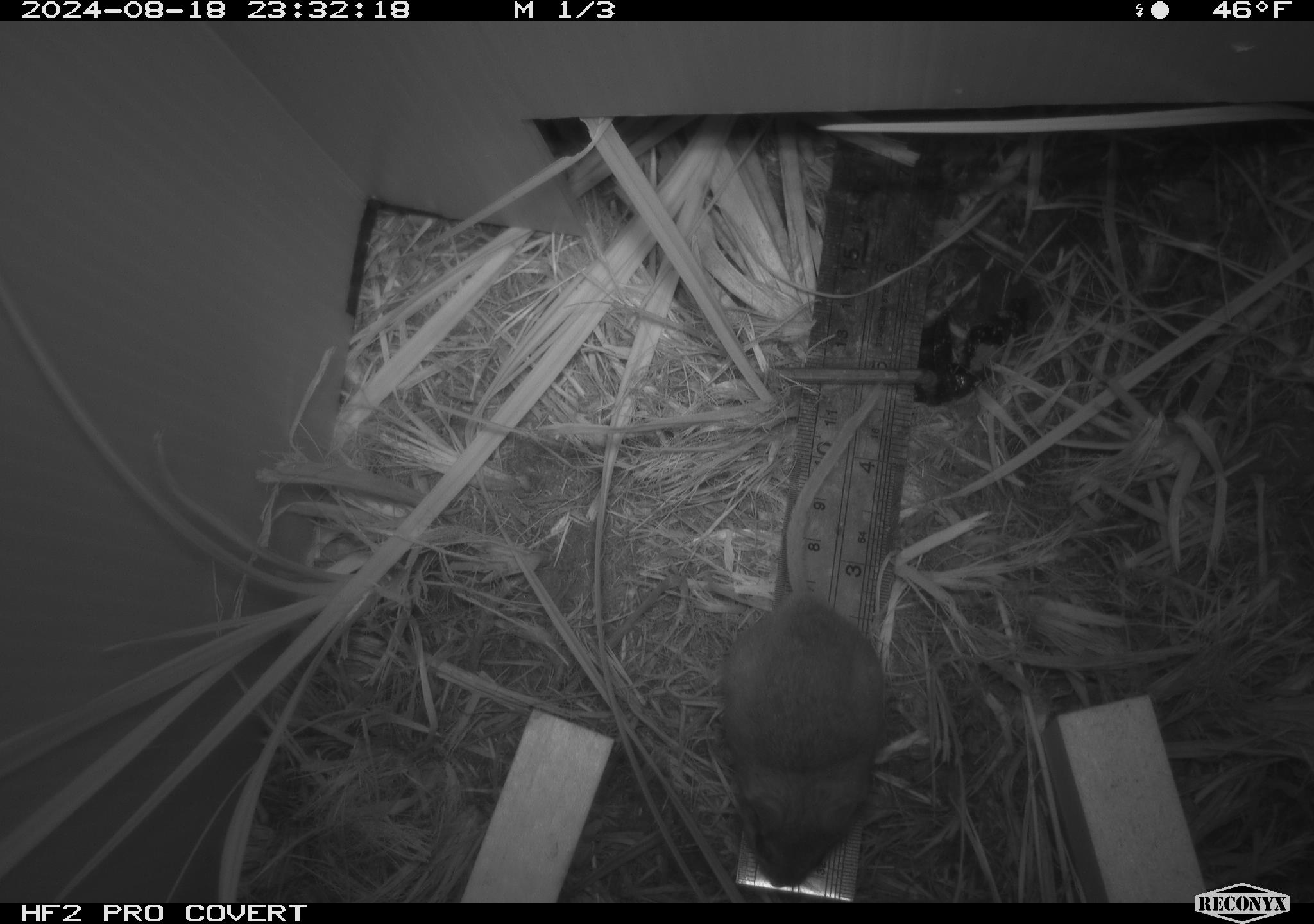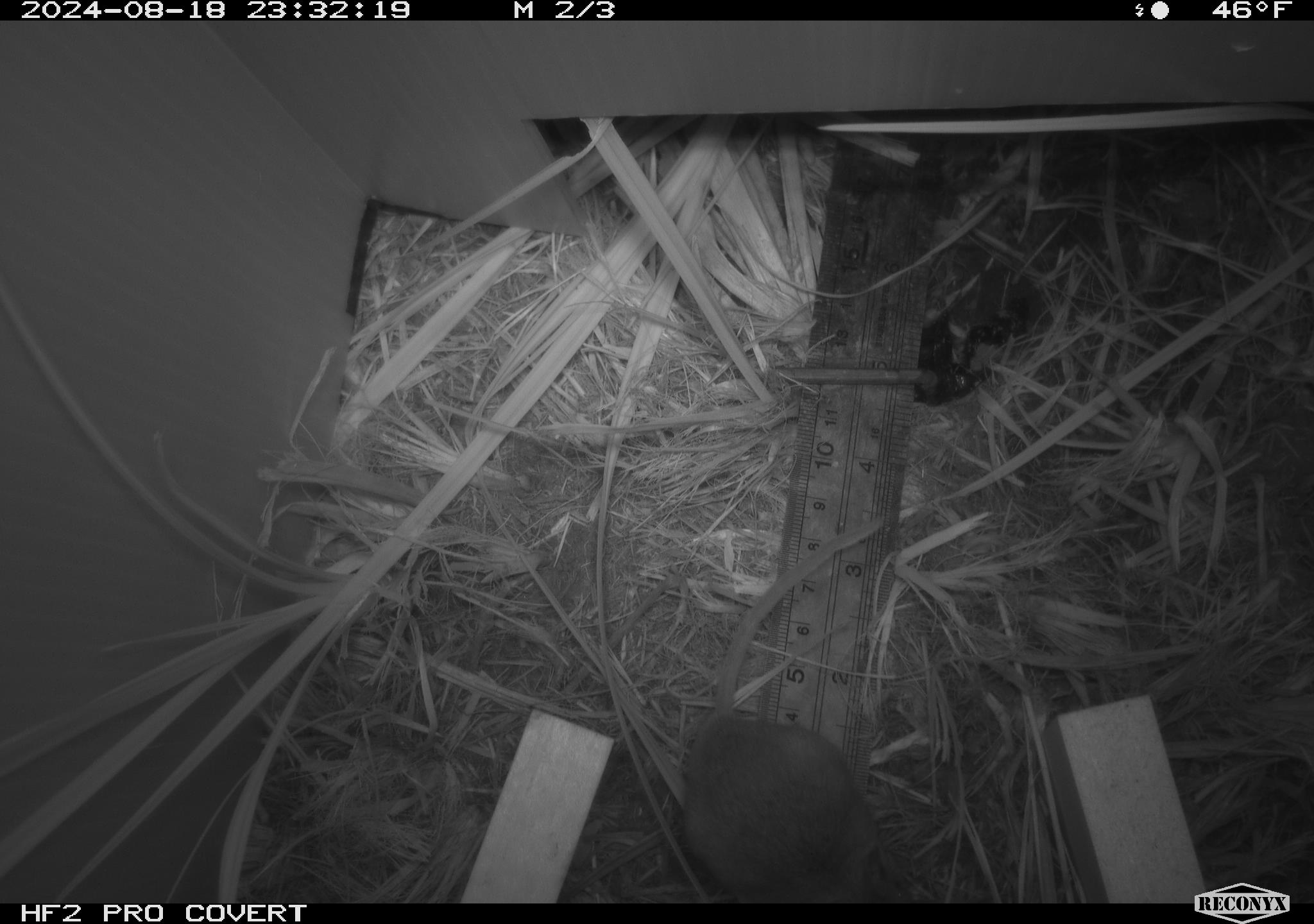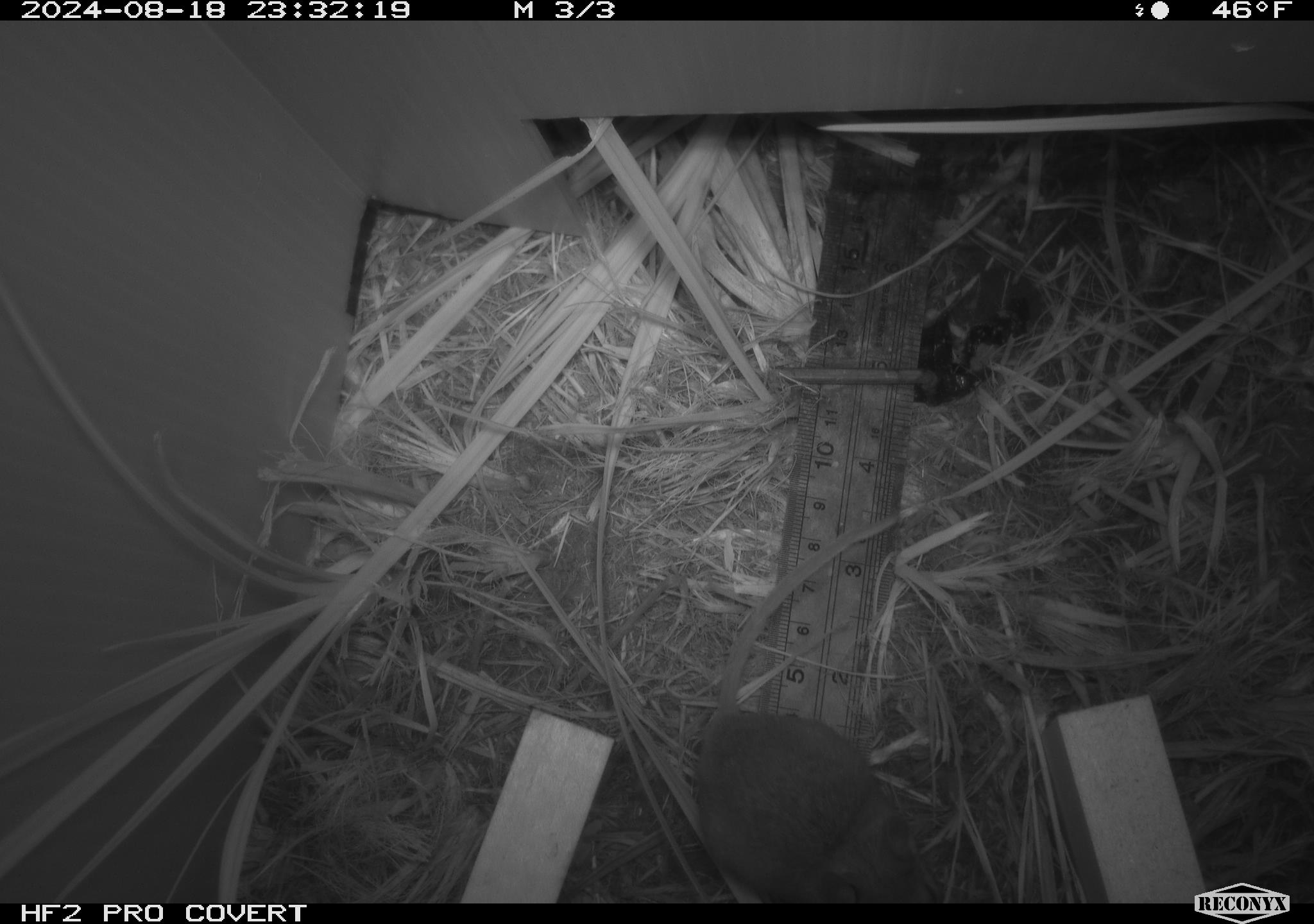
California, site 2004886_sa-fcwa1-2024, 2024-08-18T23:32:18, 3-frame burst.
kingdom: Animalia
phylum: Chordata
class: Mammalia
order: Rodentia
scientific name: Rodentia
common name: mouse species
Mouse species (Rodentia).